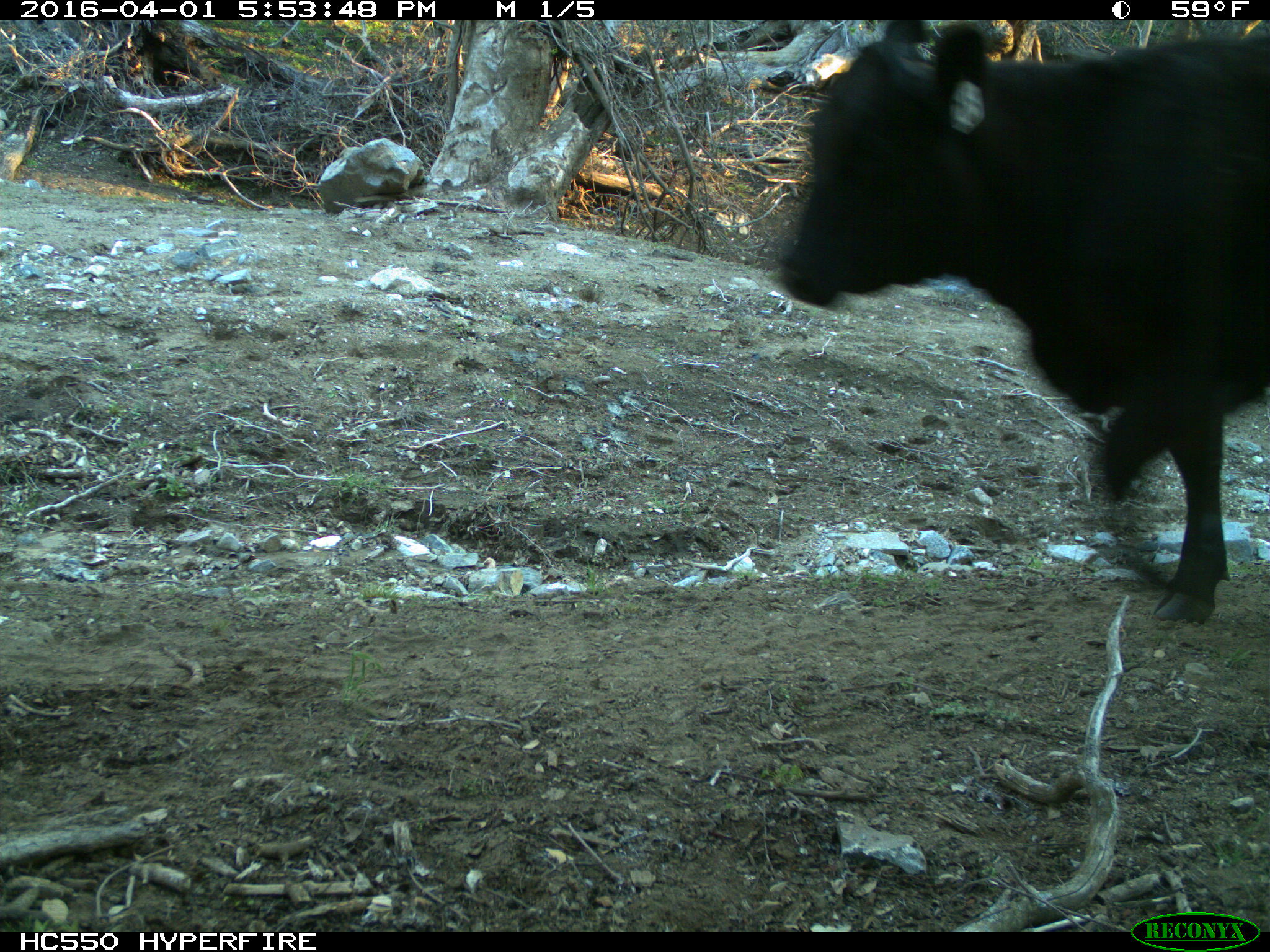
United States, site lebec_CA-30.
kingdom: Animalia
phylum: Chordata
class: Mammalia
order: Artiodactyla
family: Bovidae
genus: Bos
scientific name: Bos taurus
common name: domestic cow